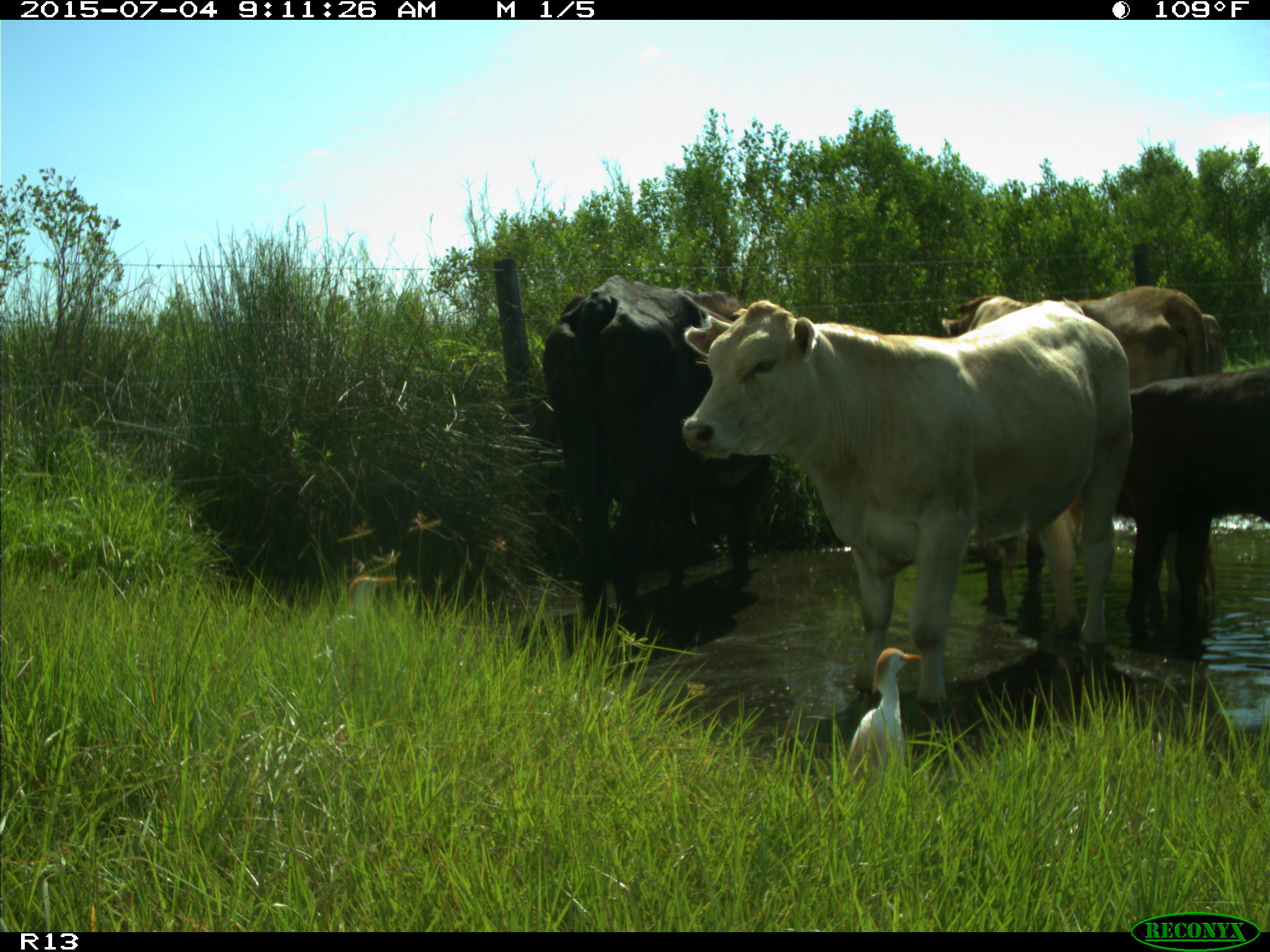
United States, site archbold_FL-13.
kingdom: Animalia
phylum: Chordata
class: Mammalia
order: Artiodactyla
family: Bovidae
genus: Bos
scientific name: Bos taurus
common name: domestic cow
Bos taurus (domestic cow).